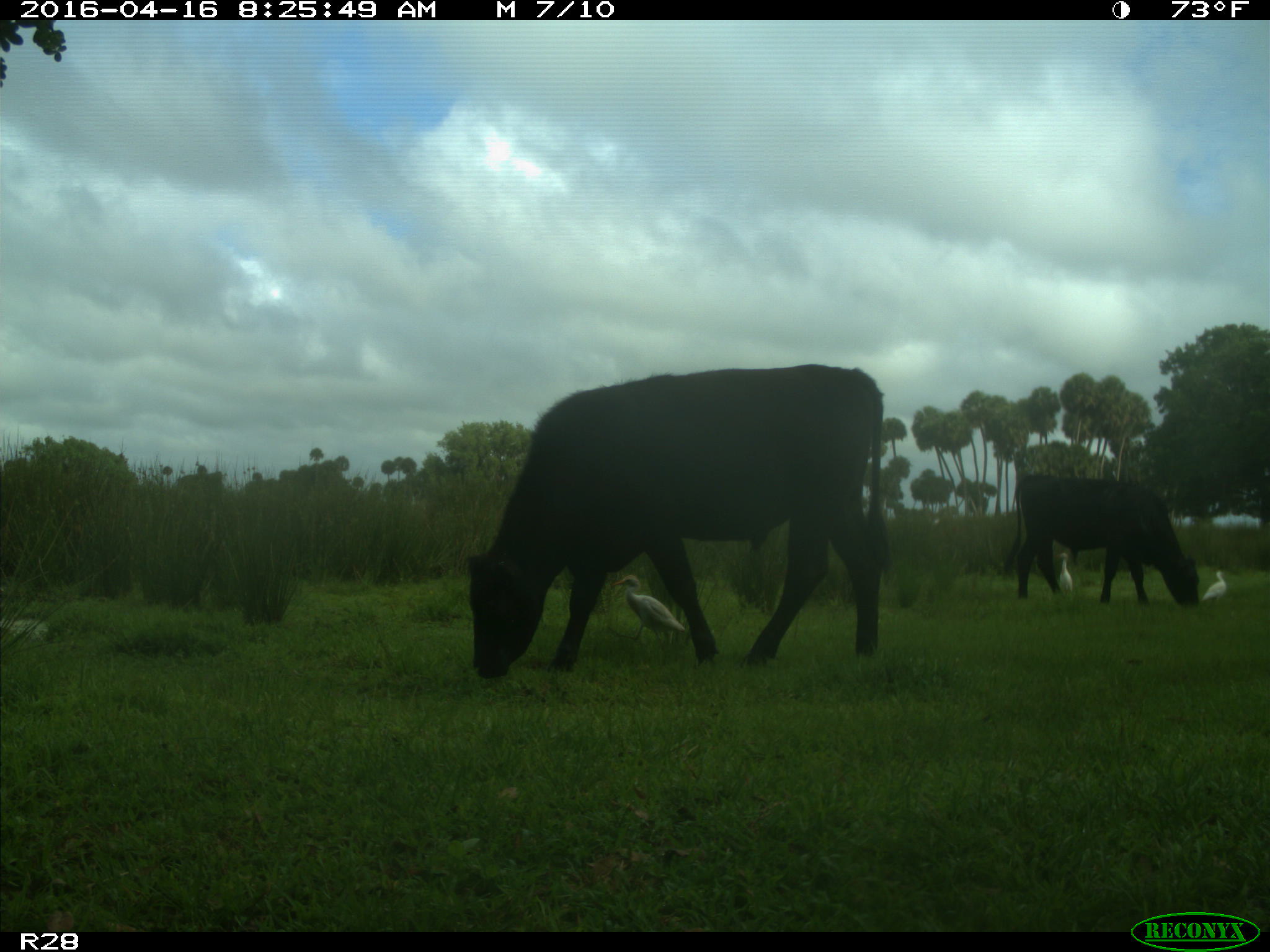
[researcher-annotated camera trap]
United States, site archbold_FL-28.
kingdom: Animalia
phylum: Chordata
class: Mammalia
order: Artiodactyla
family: Bovidae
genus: Bos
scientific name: Bos taurus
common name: domestic cow